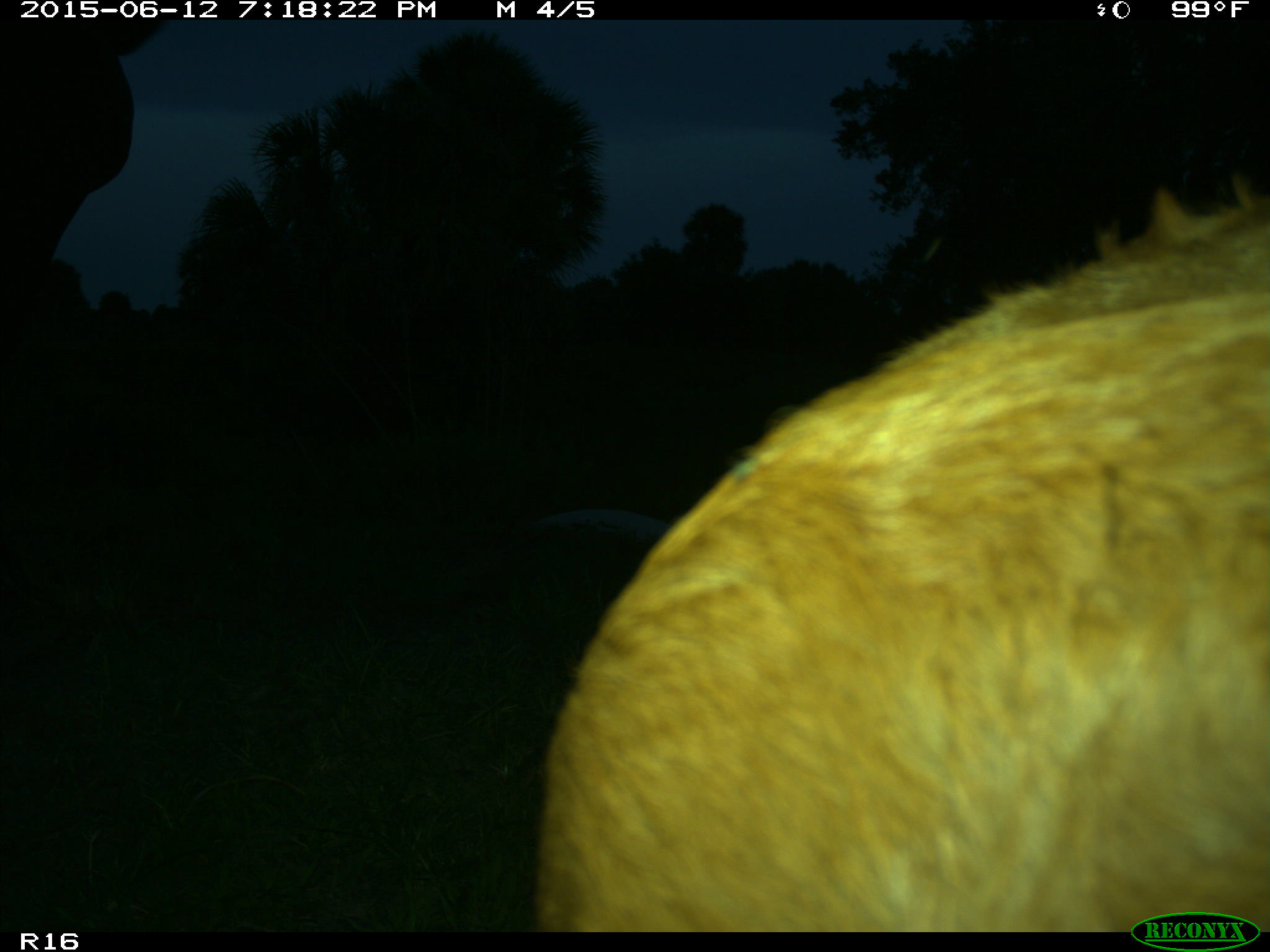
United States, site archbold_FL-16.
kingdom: Animalia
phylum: Chordata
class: Mammalia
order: Artiodactyla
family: Bovidae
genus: Bos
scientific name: Bos taurus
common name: domestic cow